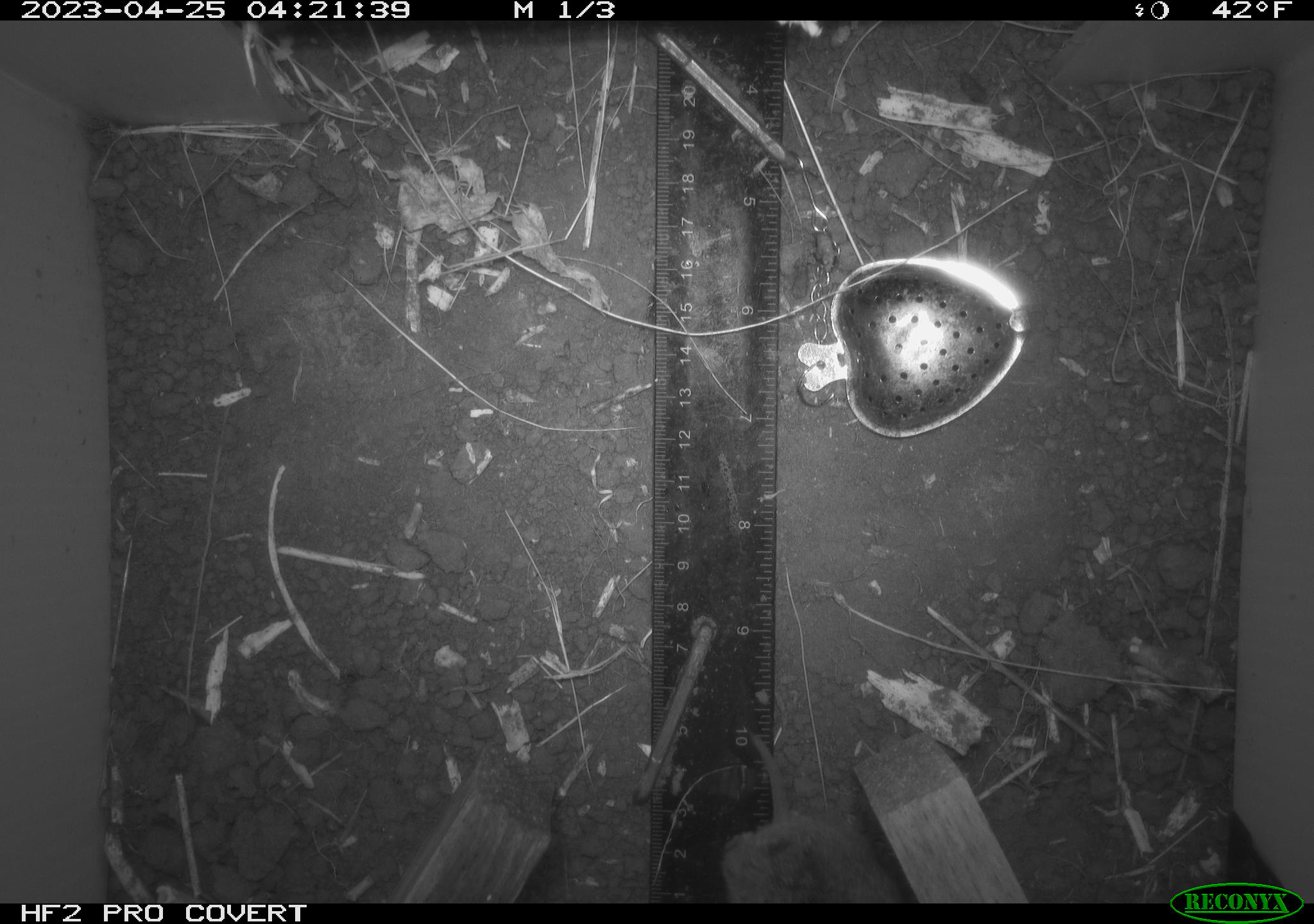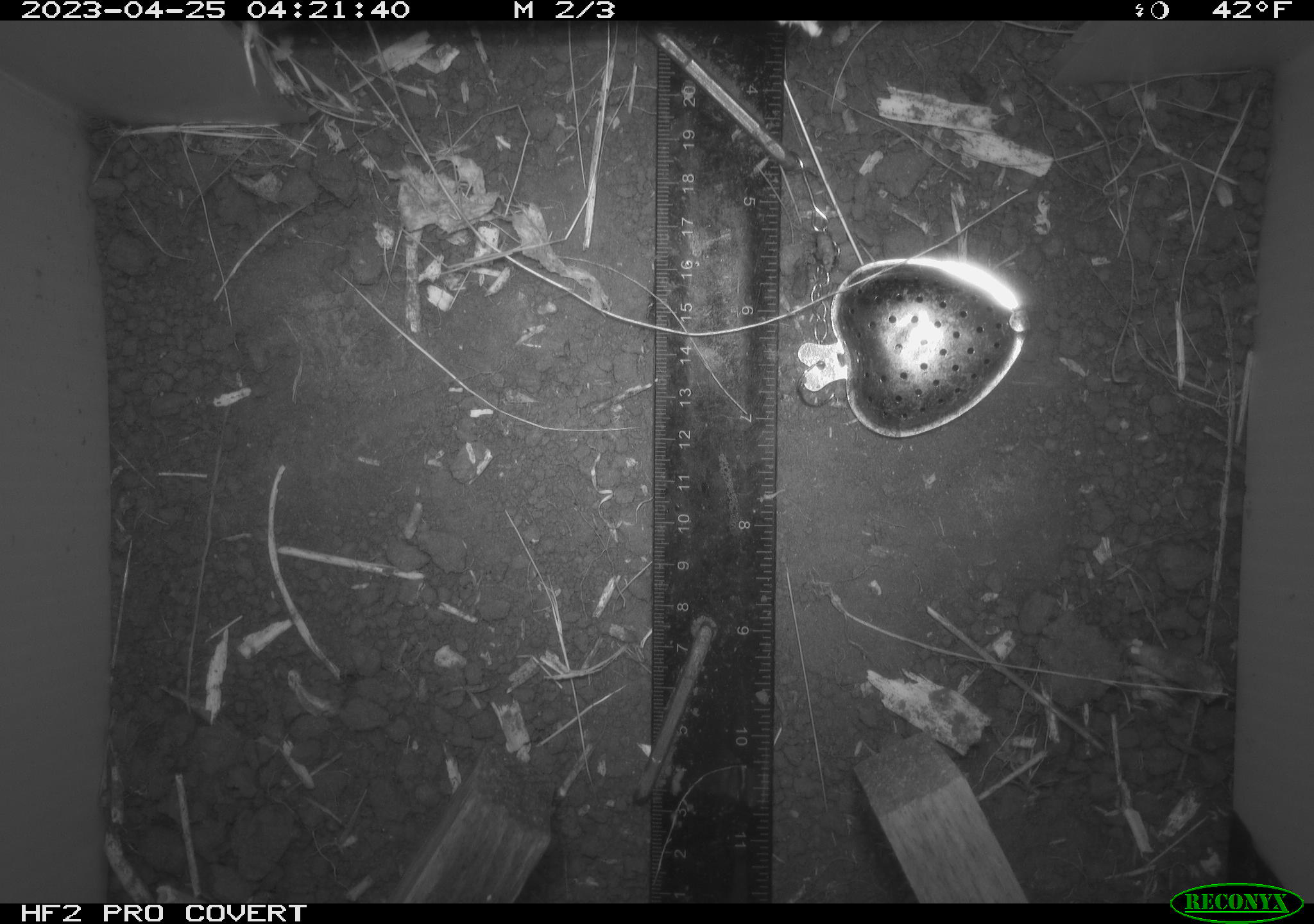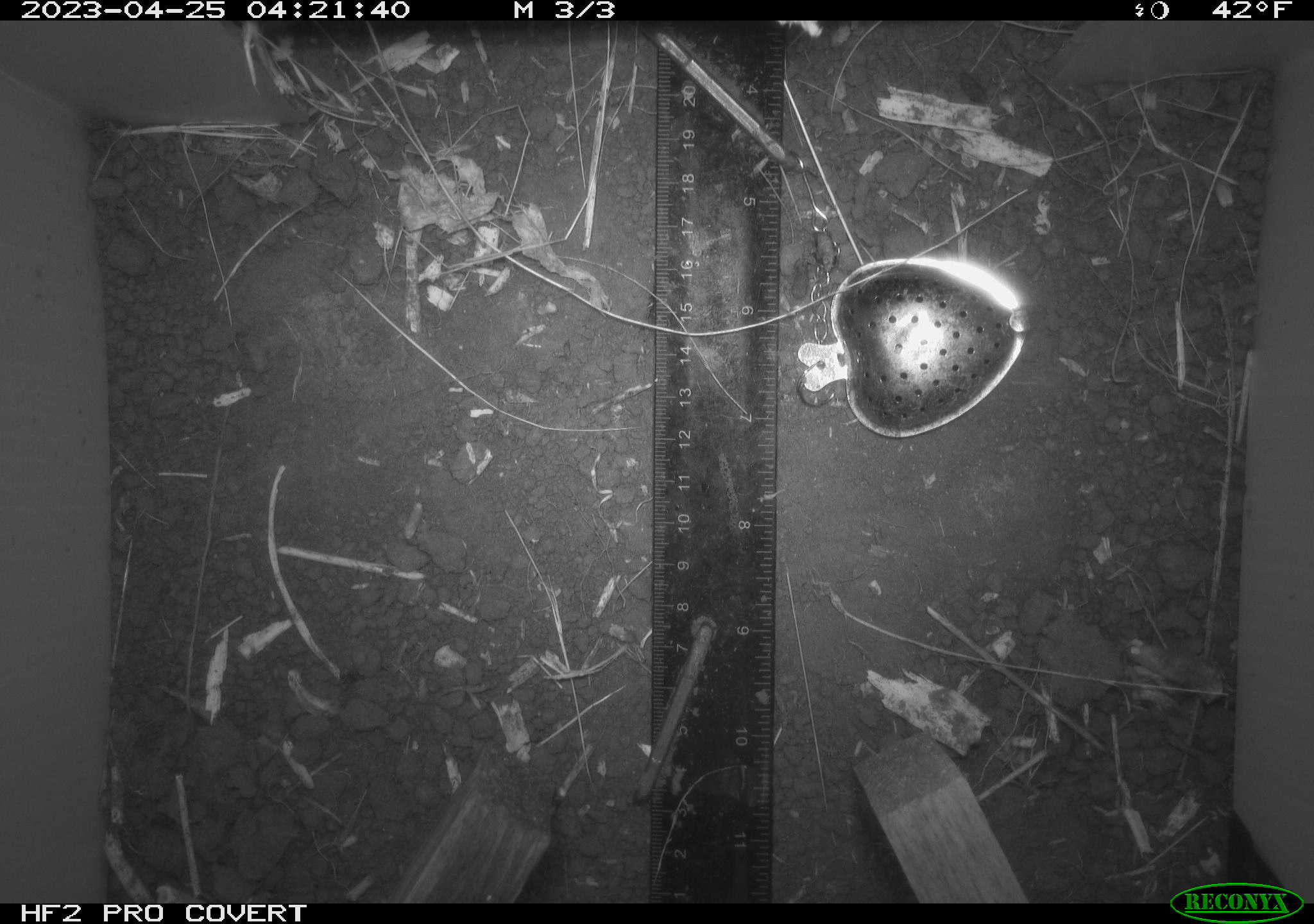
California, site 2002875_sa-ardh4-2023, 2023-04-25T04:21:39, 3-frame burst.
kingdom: Animalia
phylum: Chordata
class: Mammalia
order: Rodentia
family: Cricetidae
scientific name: Arvicolinae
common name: voles, lemmings, and muskrats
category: arvicolinae subfamily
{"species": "arvicolinae subfamily (voles, lemmings, and muskrats) (Arvicolinae)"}